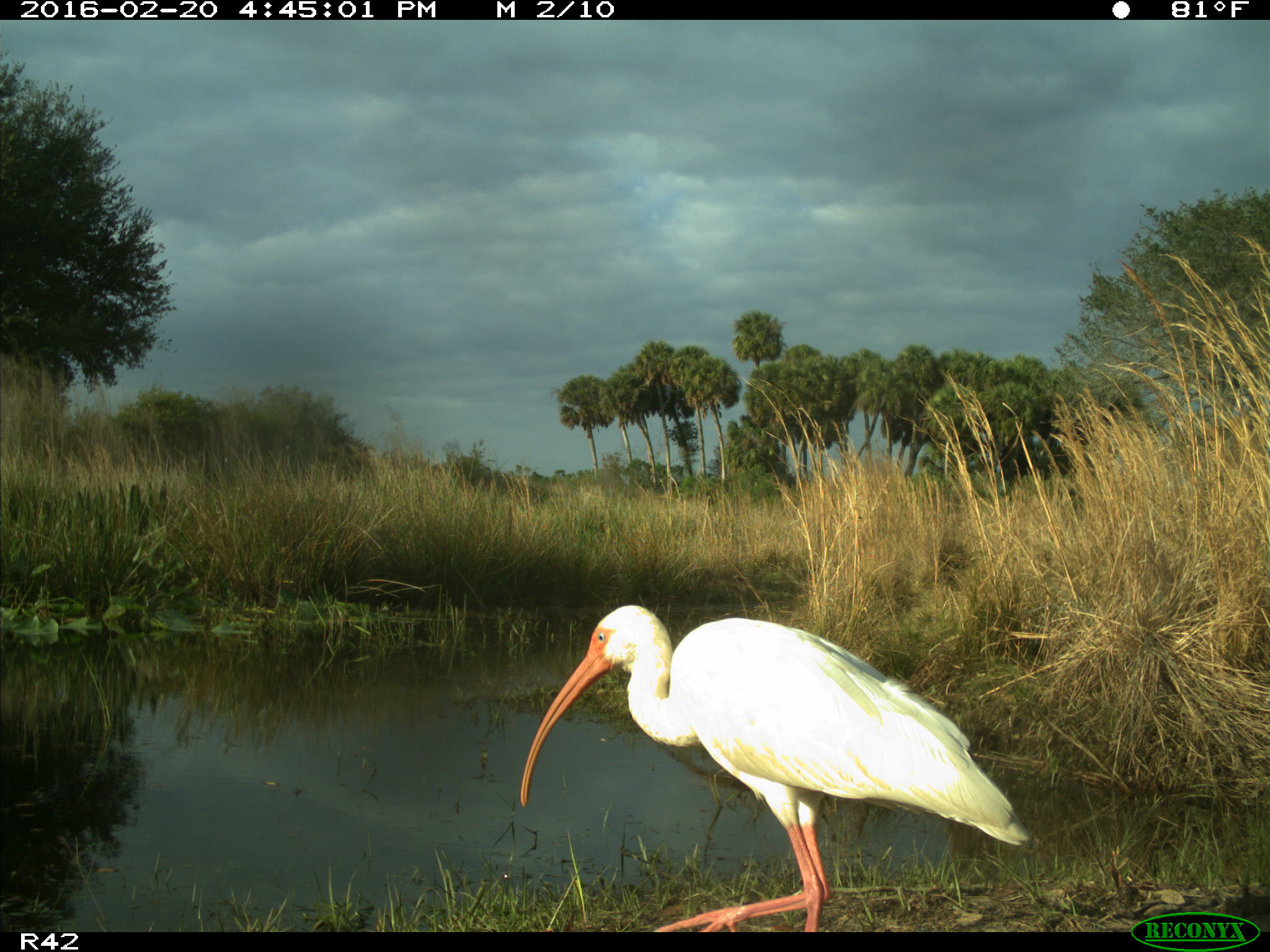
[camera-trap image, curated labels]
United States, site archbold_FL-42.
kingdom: Animalia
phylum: Chordata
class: Aves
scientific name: Aves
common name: birds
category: unidentified bird